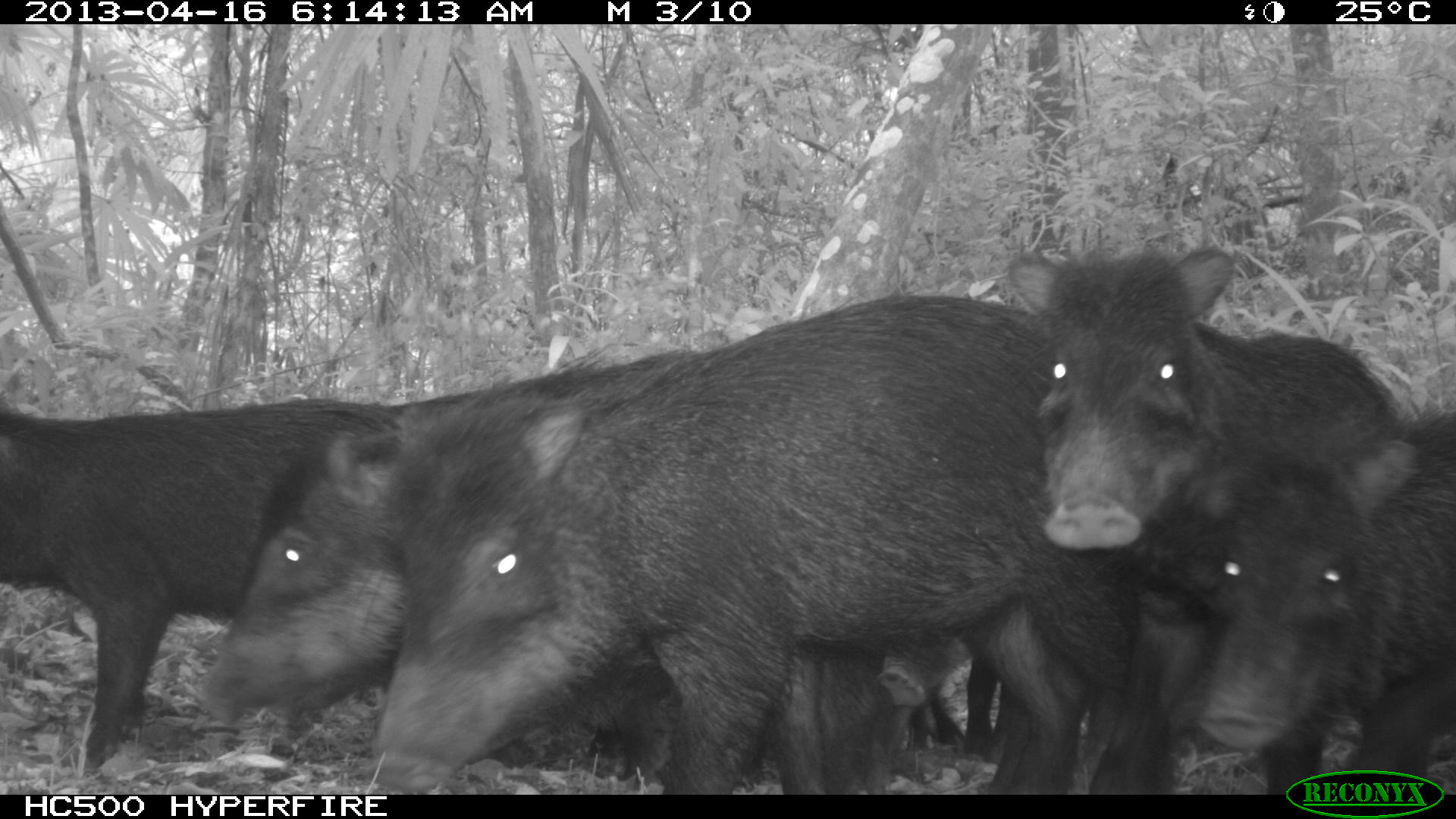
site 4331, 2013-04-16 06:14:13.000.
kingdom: Animalia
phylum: Chordata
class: Mammalia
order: Artiodactyla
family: Tayassuidae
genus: Tayassu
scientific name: Tayassu pecari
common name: white-lipped peccary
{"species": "Tayassu pecari (white-lipped peccary)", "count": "11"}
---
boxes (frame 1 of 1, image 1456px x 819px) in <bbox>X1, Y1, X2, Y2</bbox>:
tayassu pecari: <bbox>370, 290, 1139, 795</bbox>; <bbox>193, 342, 902, 795</bbox>; <bbox>1003, 231, 1402, 795</bbox>; <bbox>0, 401, 381, 770</bbox>; <bbox>1179, 400, 1455, 795</bbox>; <bbox>867, 640, 1000, 763</bbox>